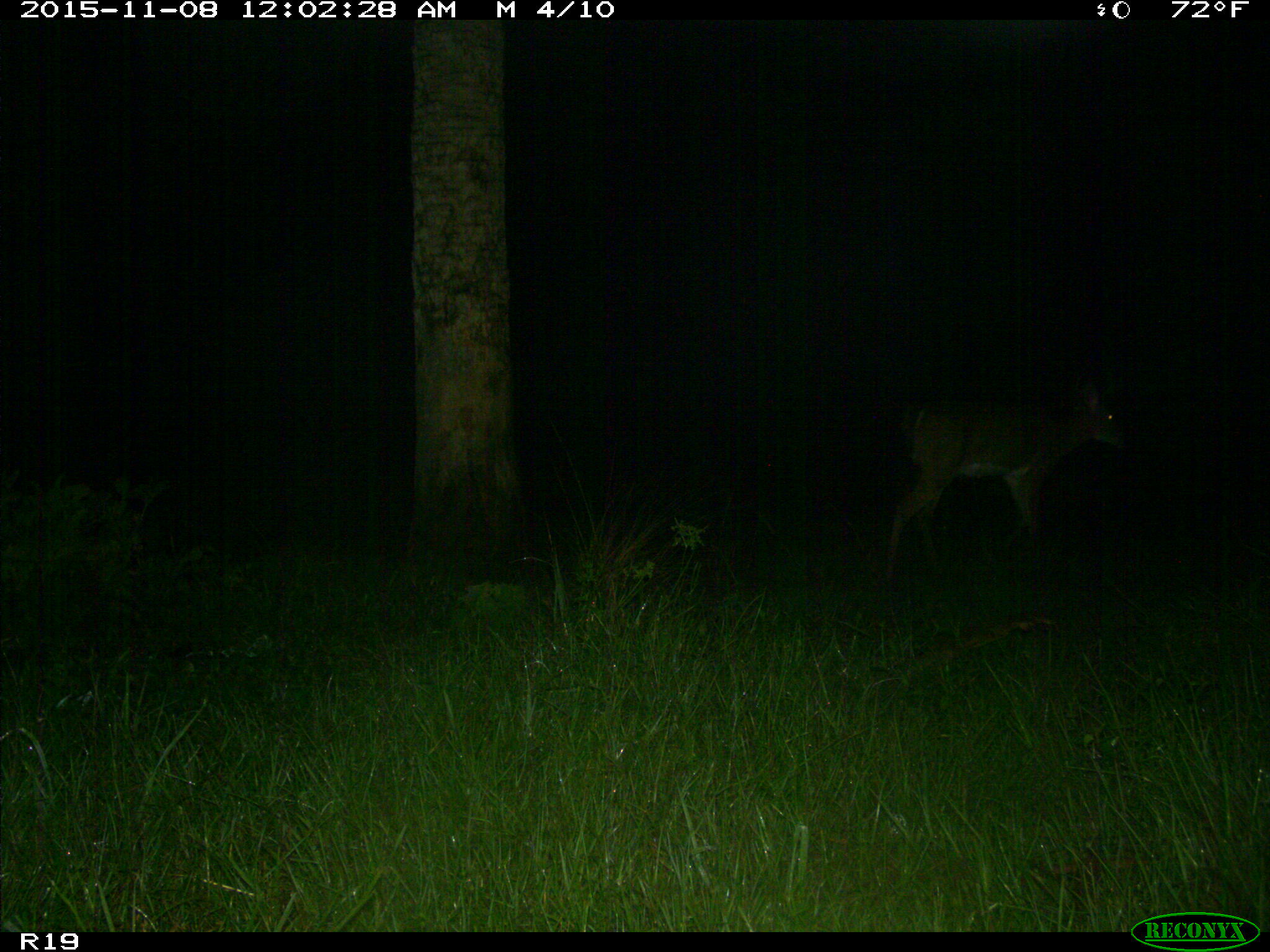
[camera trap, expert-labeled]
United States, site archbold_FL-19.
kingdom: Animalia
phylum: Chordata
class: Mammalia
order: Artiodactyla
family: Cervidae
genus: Odocoileus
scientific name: Odocoileus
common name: deer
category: unidentified deer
Unidentified deer (deer) (Odocoileus).